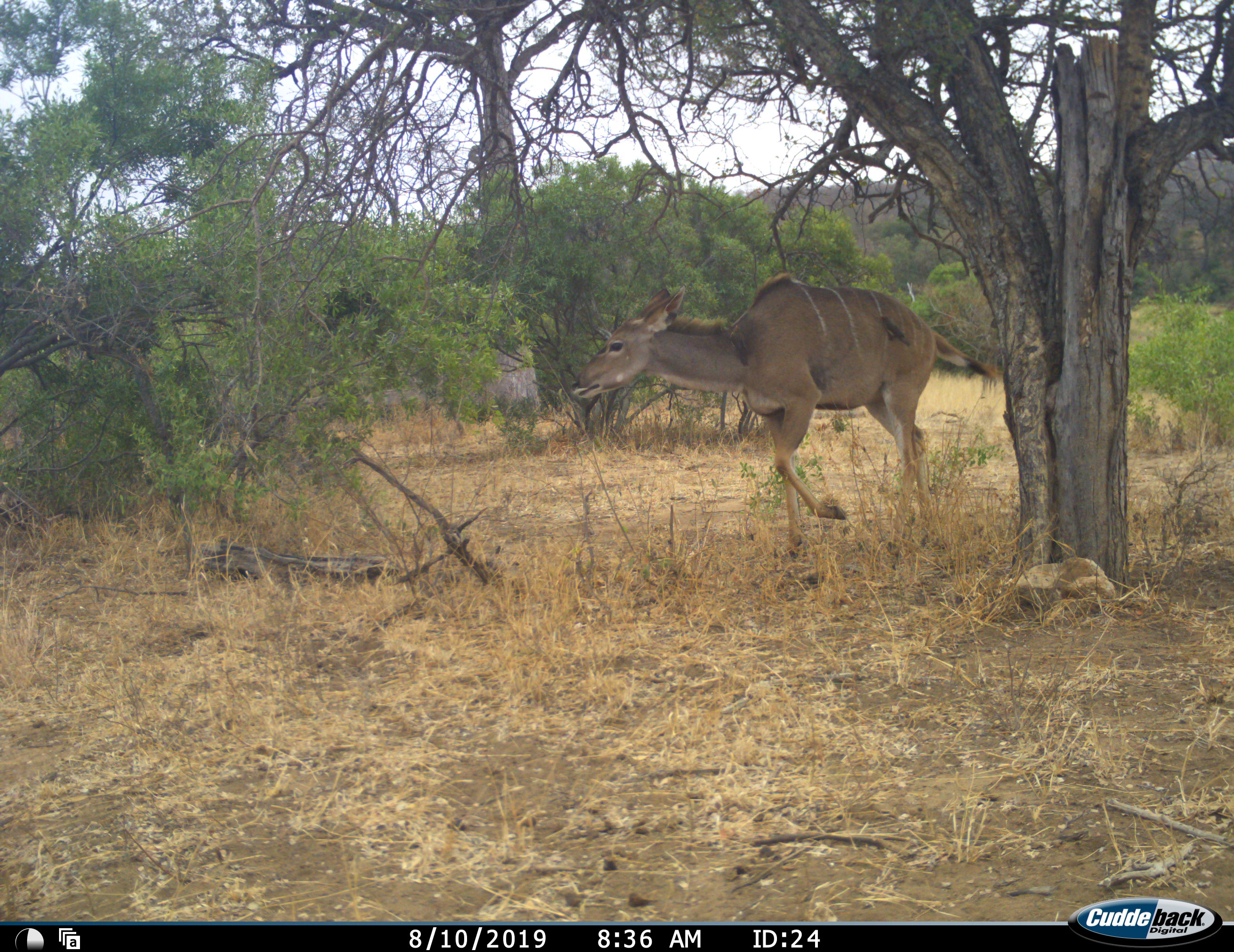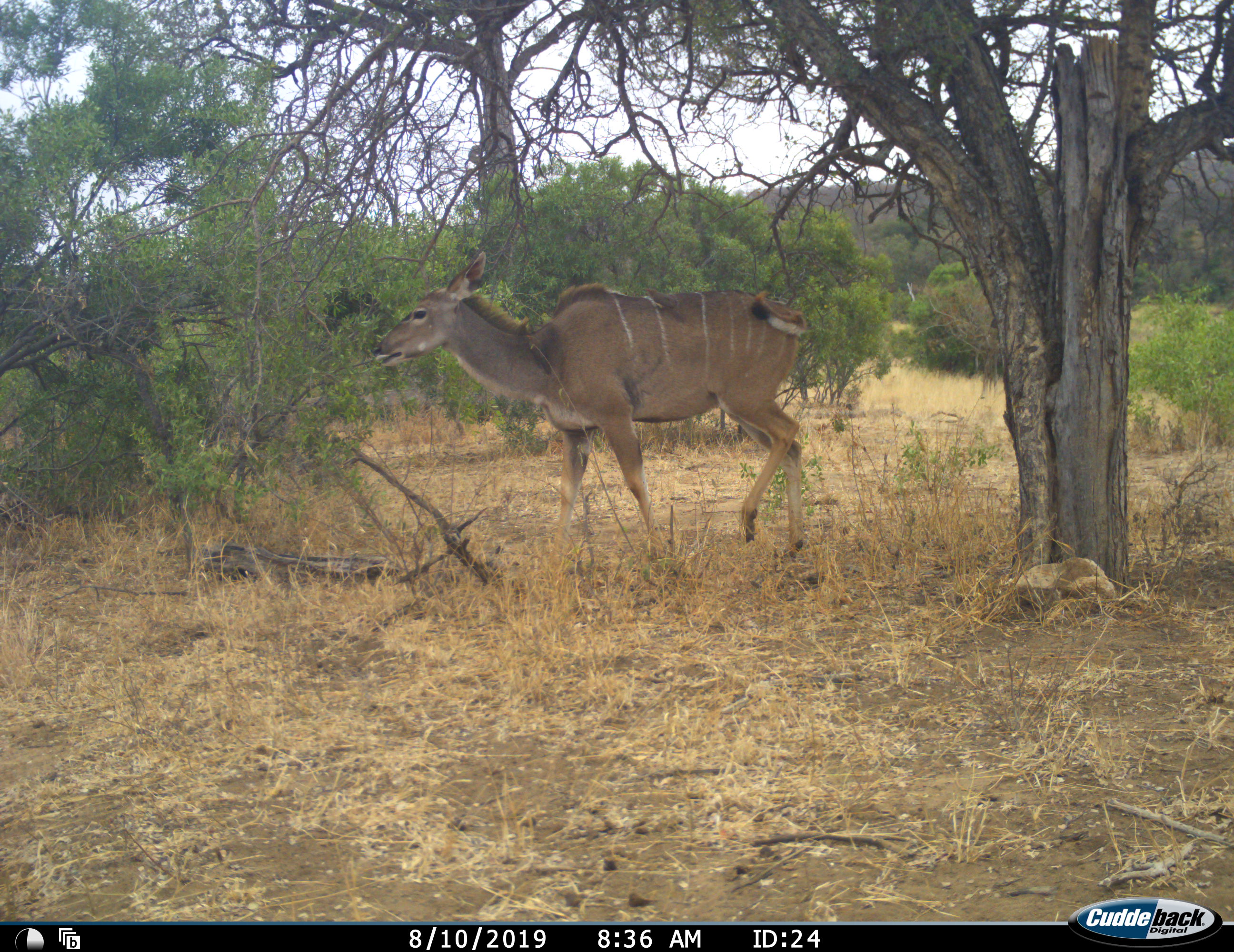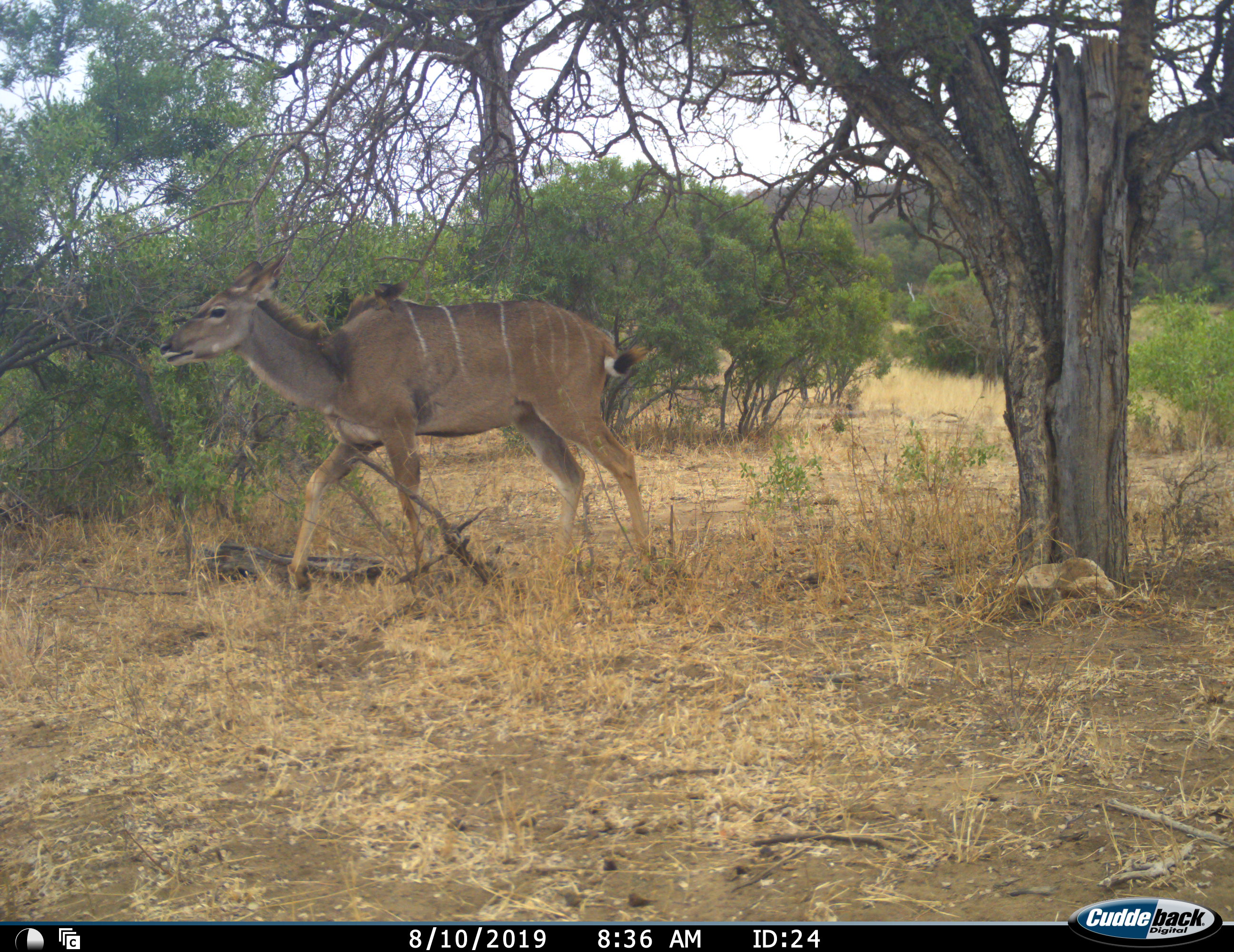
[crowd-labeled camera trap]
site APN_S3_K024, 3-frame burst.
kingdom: Animalia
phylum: Chordata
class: Mammalia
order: Artiodactyla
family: Bovidae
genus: Tragelaphus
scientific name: Tragelaphus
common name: kudu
Kudu (Tragelaphus), count 1. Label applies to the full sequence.